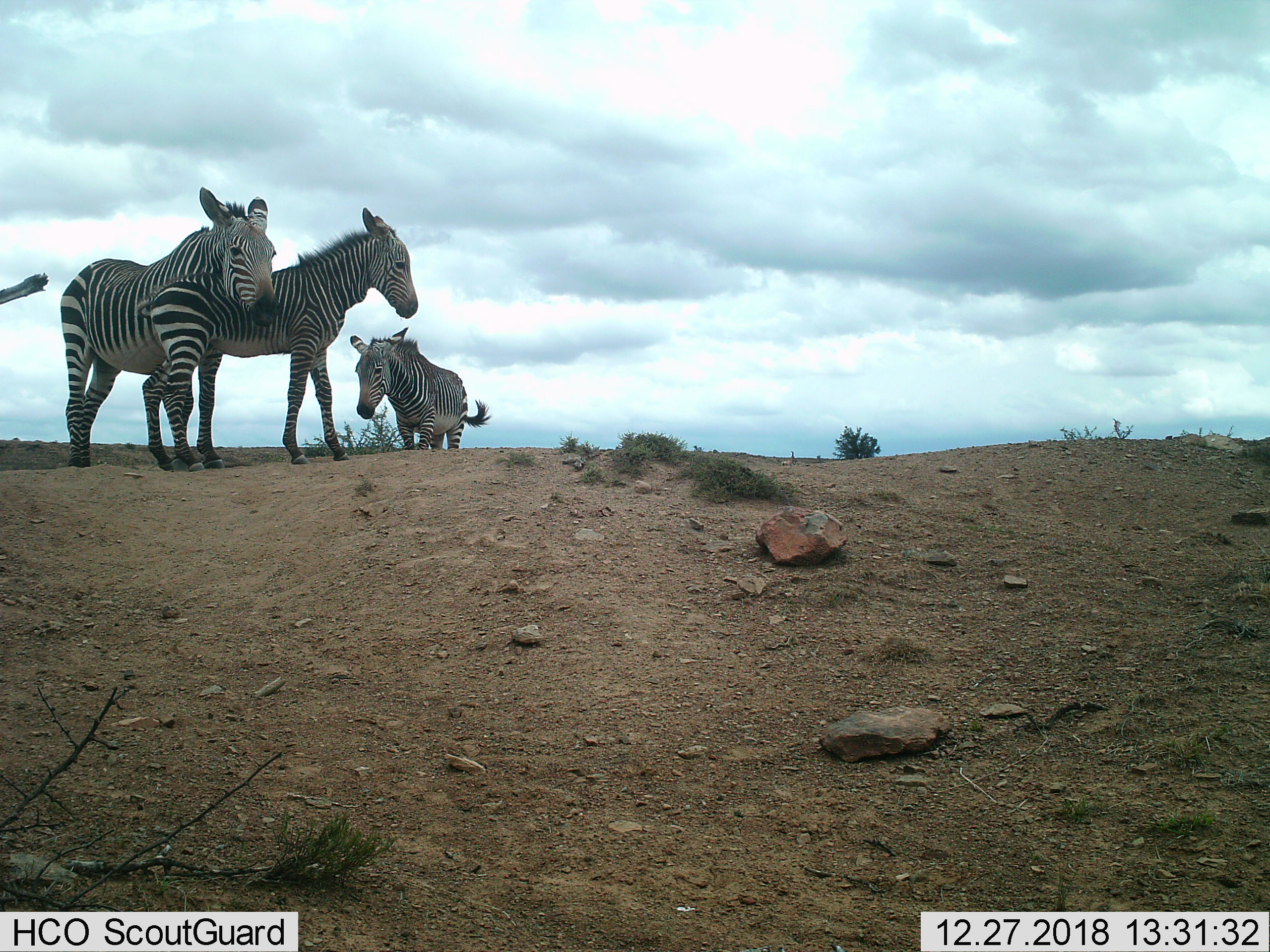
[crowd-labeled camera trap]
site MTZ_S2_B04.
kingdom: Animalia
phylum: Chordata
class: Mammalia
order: Perissodactyla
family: Equidae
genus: Equus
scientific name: Equus zebra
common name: mountain zebra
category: zebramountain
Zebramountain (mountain zebra) (Equus zebra), count 3. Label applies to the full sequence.